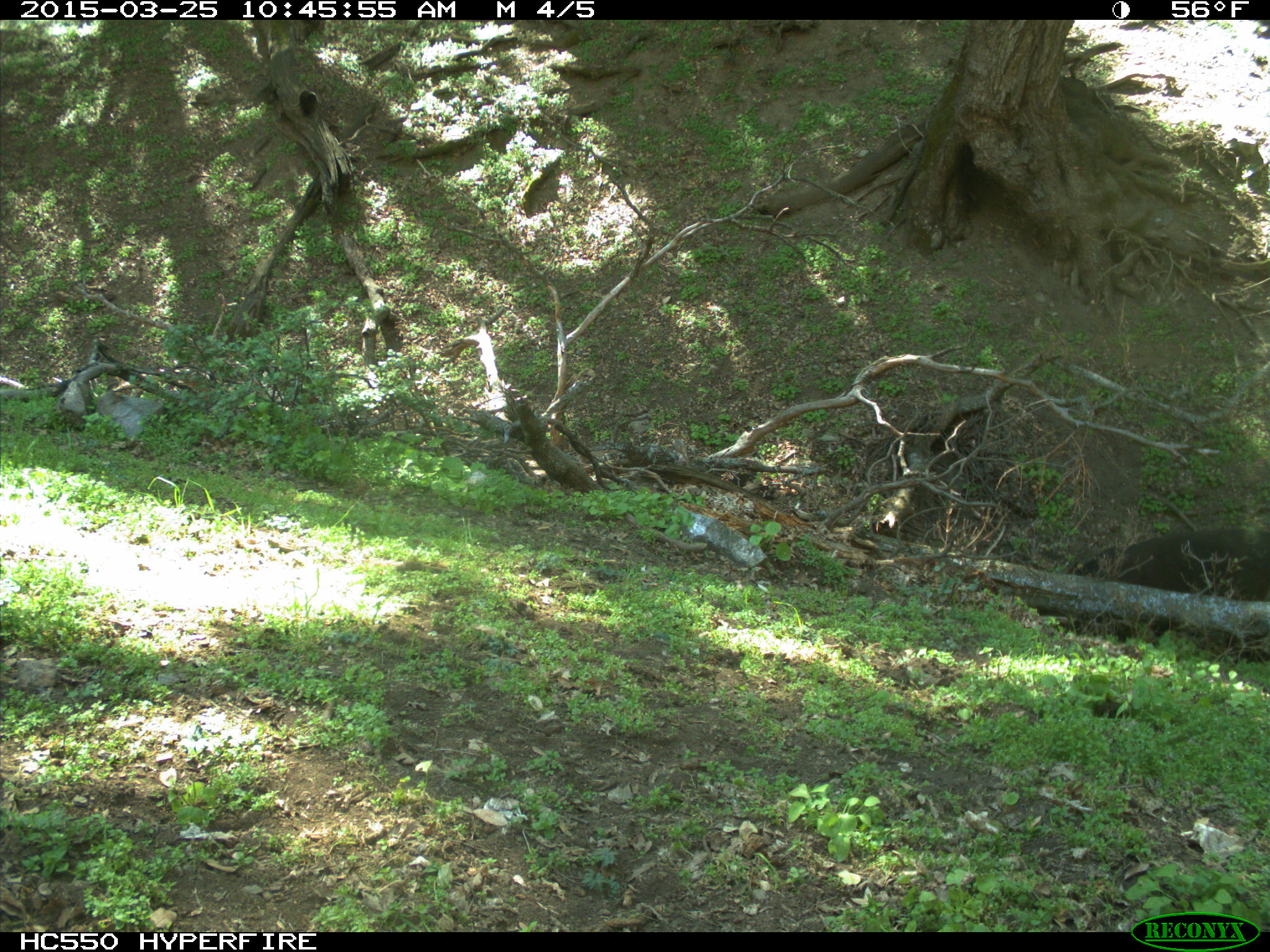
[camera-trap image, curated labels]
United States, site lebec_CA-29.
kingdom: Animalia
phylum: Chordata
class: Mammalia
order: Artiodactyla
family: Bovidae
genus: Bos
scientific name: Bos taurus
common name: domestic cow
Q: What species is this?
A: Bos taurus (domestic cow).